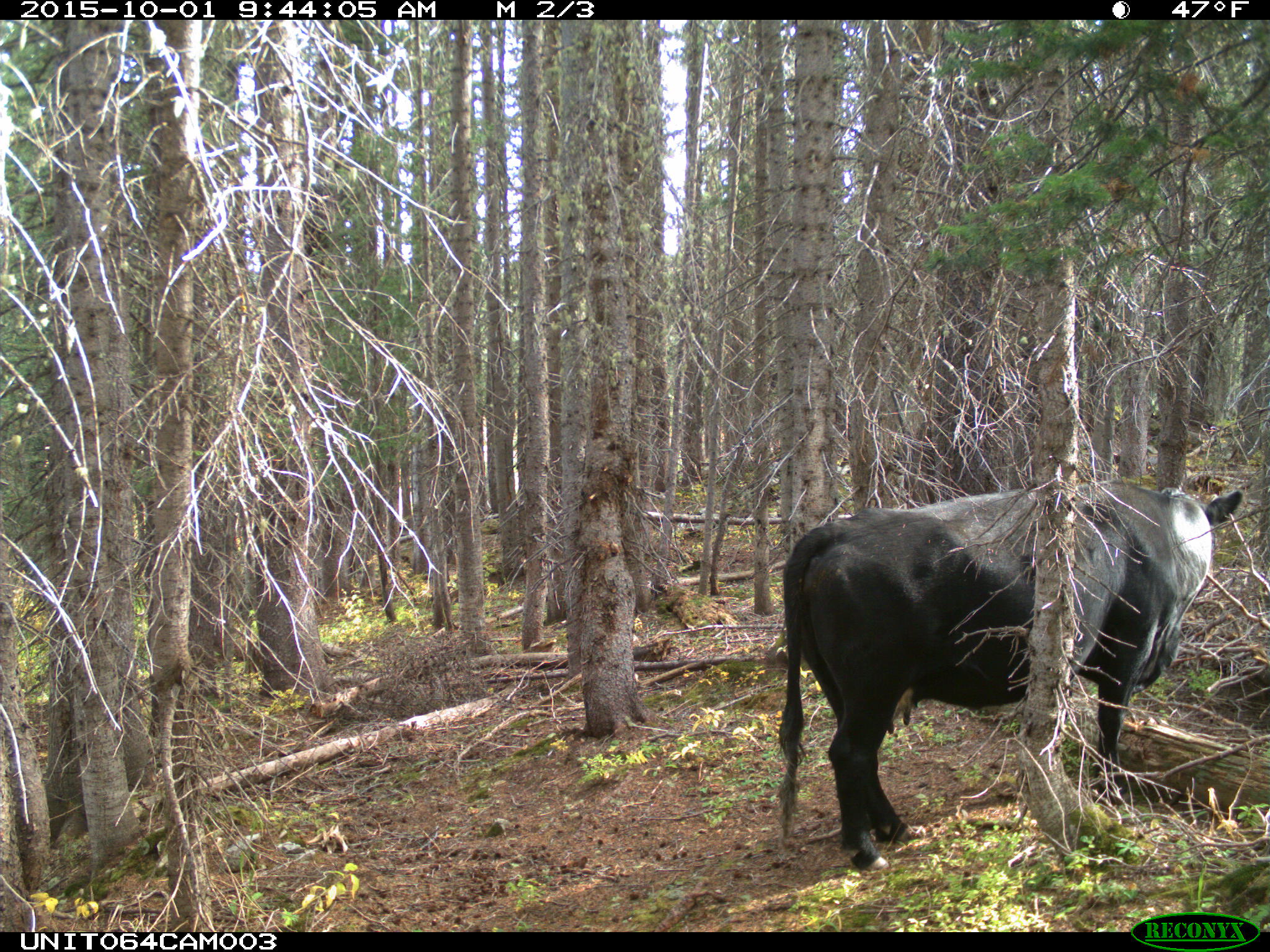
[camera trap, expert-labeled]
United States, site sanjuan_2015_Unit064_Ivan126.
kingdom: Animalia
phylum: Chordata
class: Mammalia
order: Artiodactyla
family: Bovidae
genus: Bos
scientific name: Bos taurus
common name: domestic cow